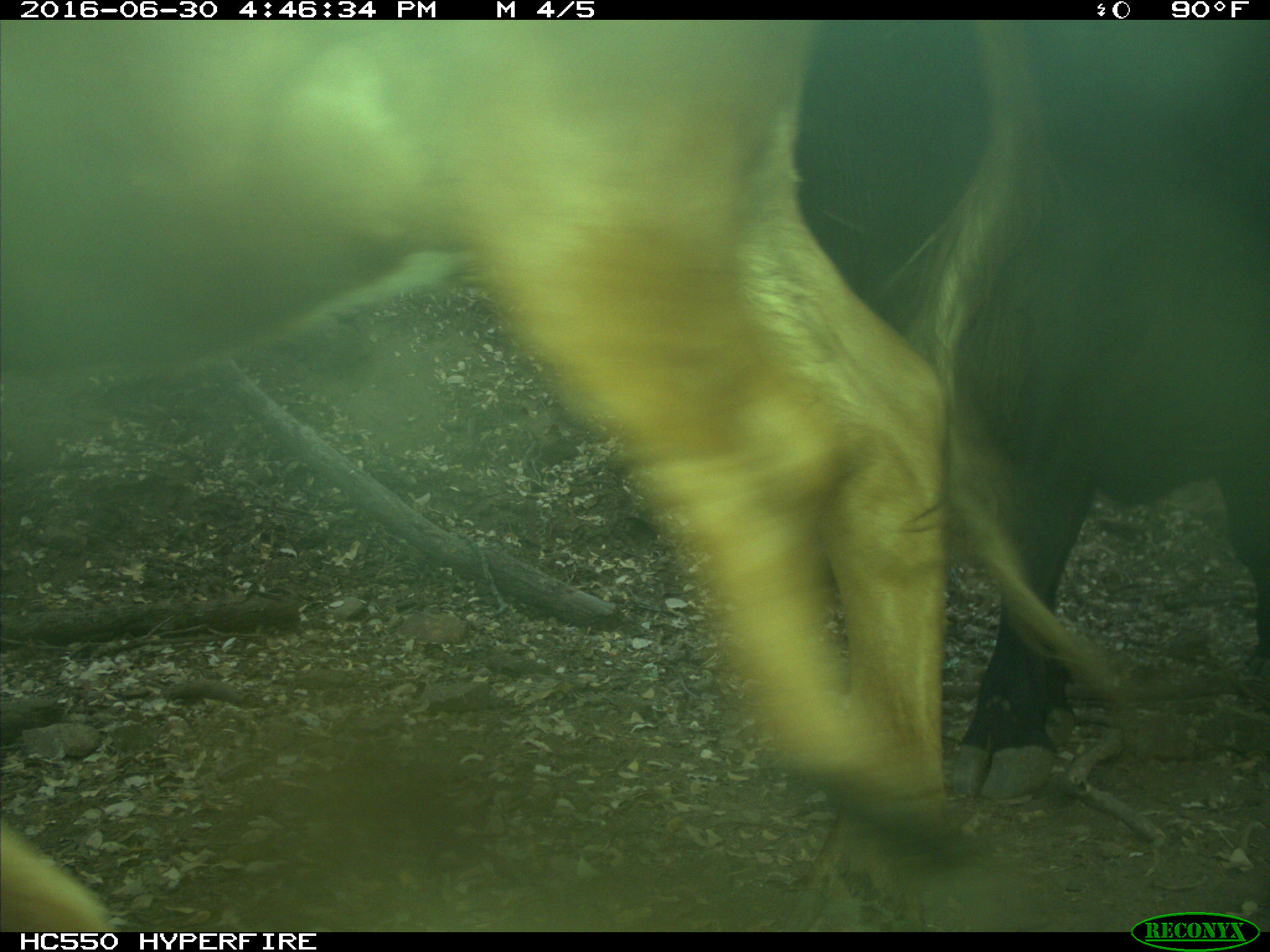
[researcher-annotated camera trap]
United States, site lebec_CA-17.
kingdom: Animalia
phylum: Chordata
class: Mammalia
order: Artiodactyla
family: Bovidae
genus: Bos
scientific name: Bos taurus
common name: domestic cow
Bos taurus (domestic cow).